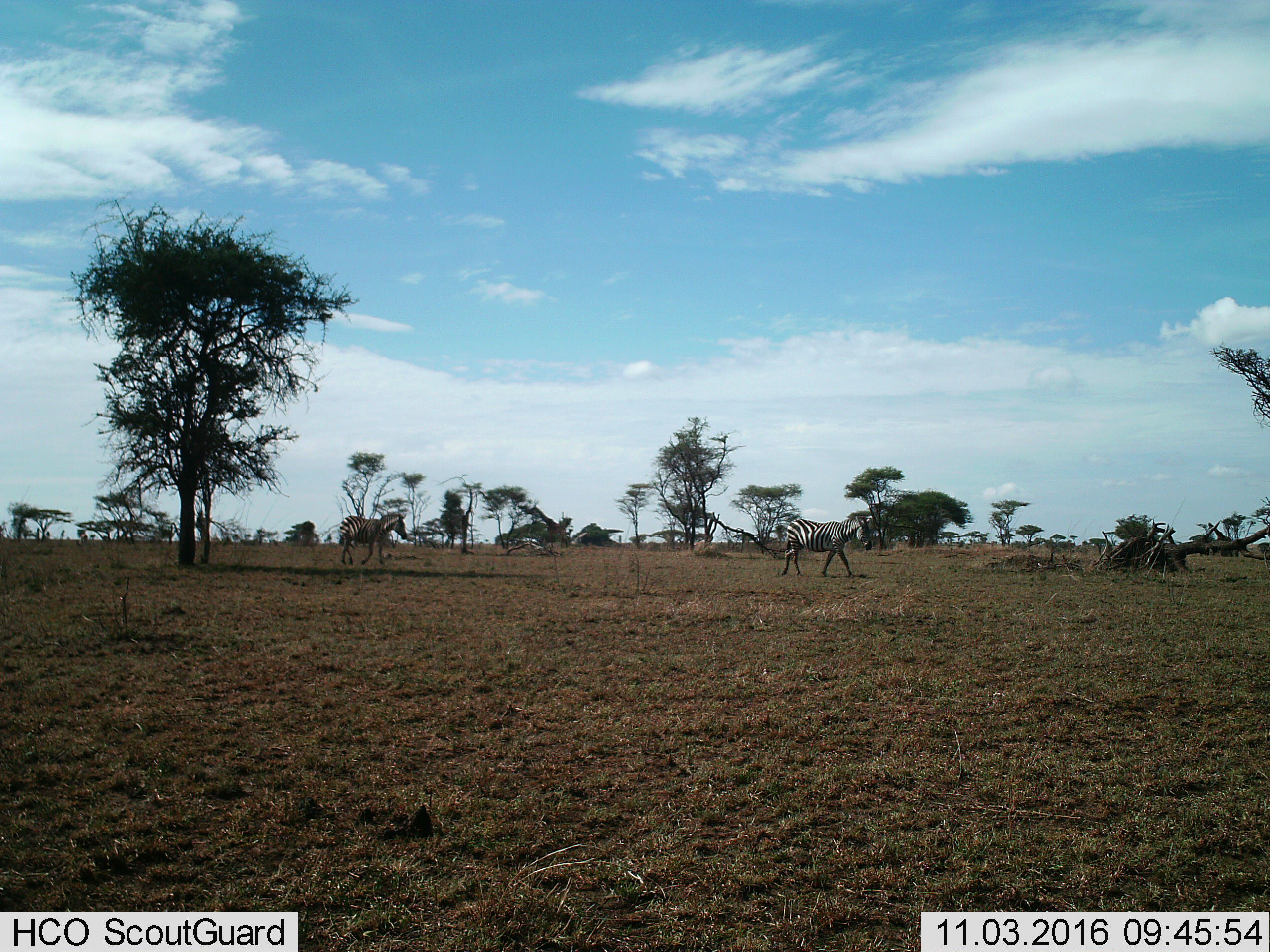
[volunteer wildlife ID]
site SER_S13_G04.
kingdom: Animalia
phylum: Chordata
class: Mammalia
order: Perissodactyla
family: Equidae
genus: Equus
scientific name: Equus quagga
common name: plains zebra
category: zebraplains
Zebraplains (plains zebra) (Equus quagga), count 2. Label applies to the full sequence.